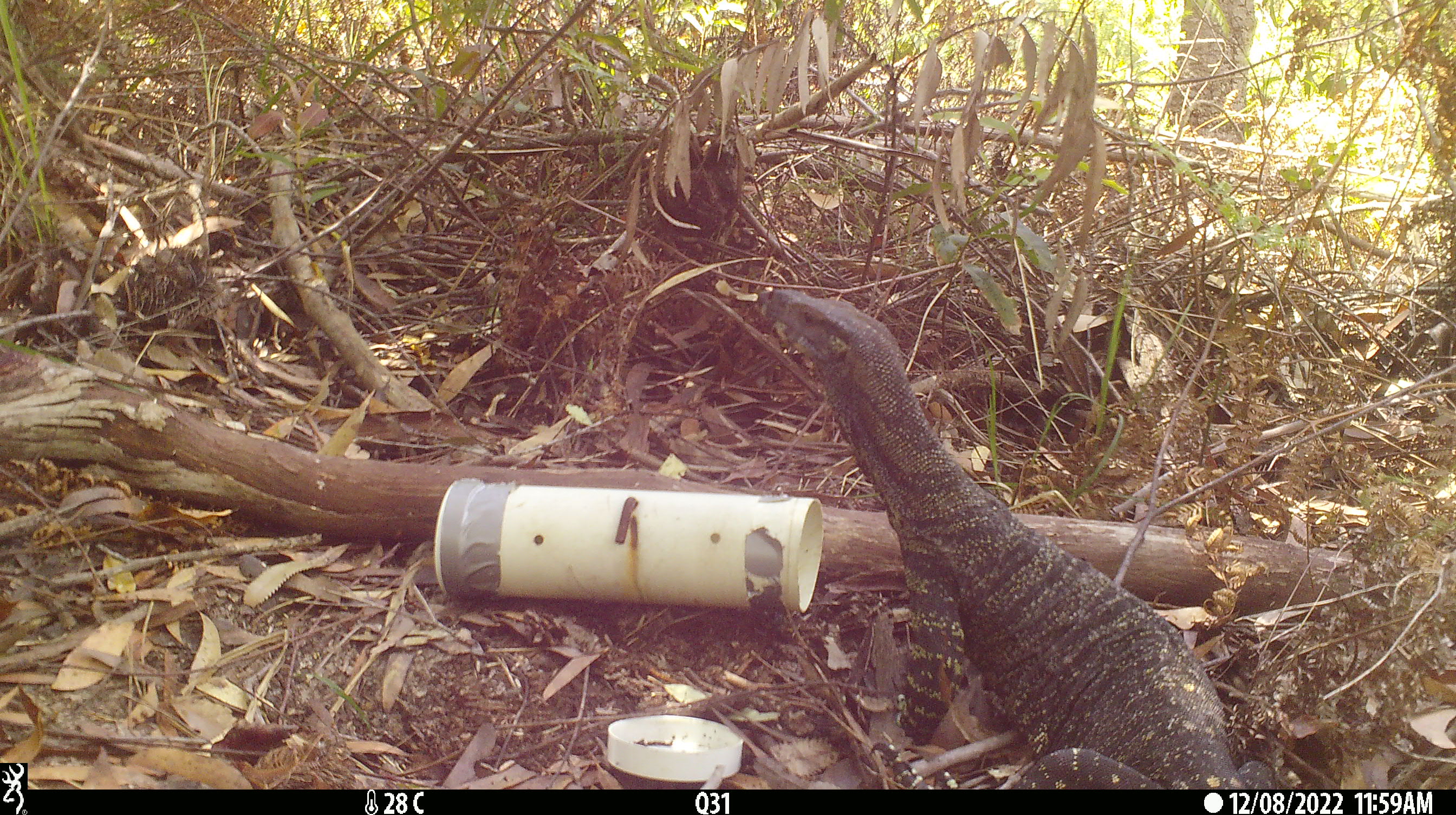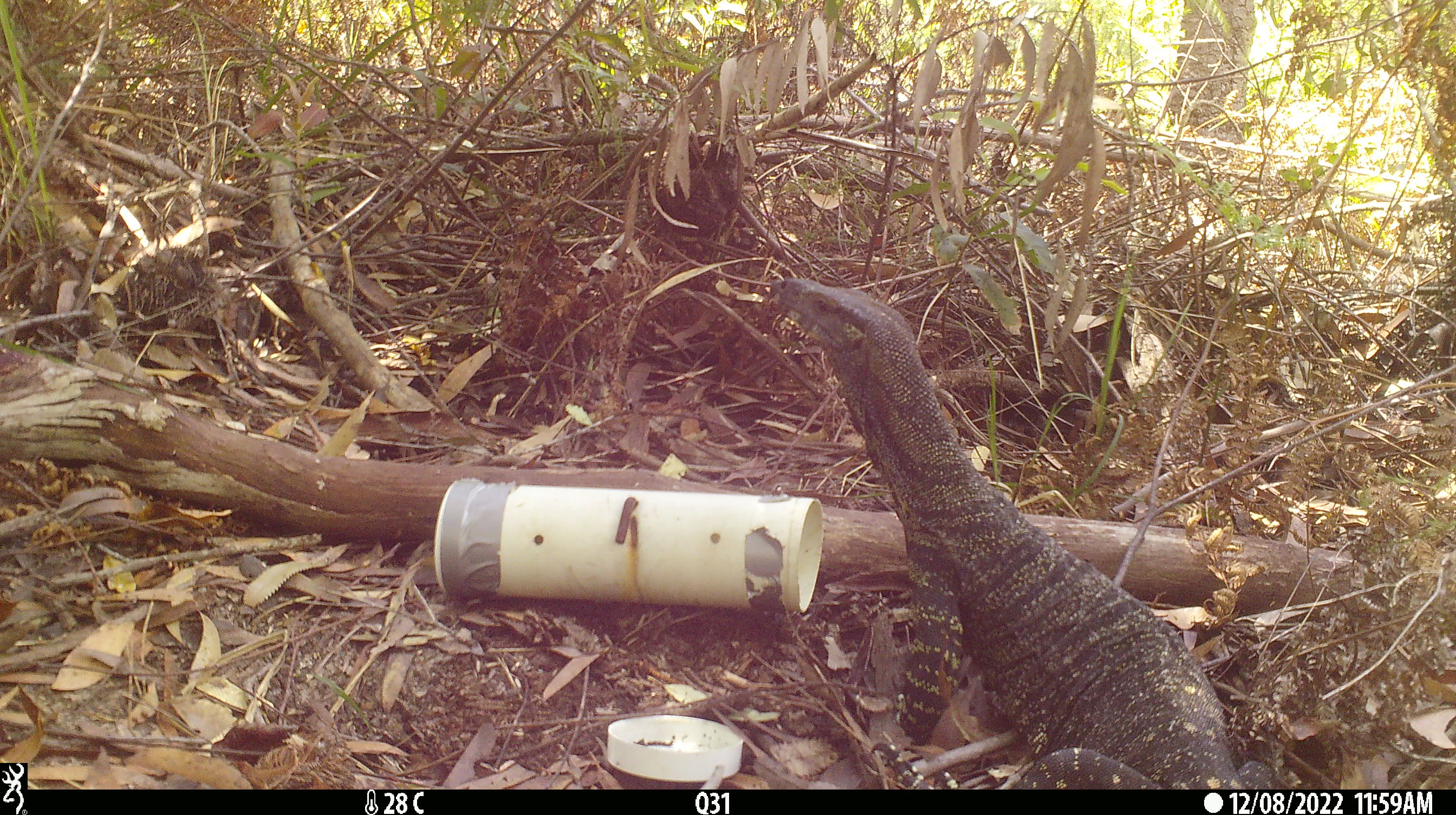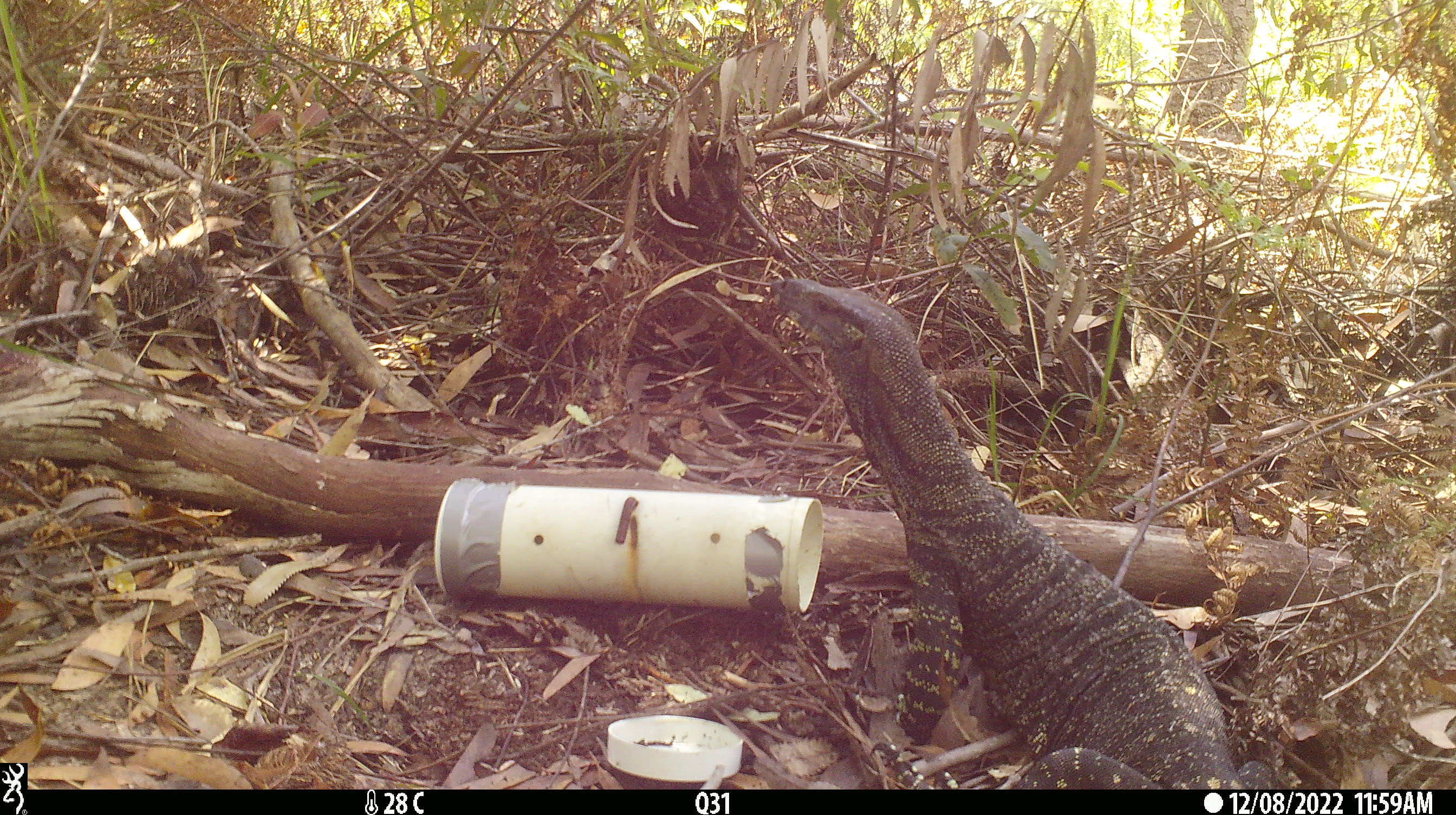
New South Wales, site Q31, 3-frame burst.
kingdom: Animalia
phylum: Chordata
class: Reptilia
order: Squamata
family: Varanidae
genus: Varanus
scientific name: Varanus varius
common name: lace monitor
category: goanna